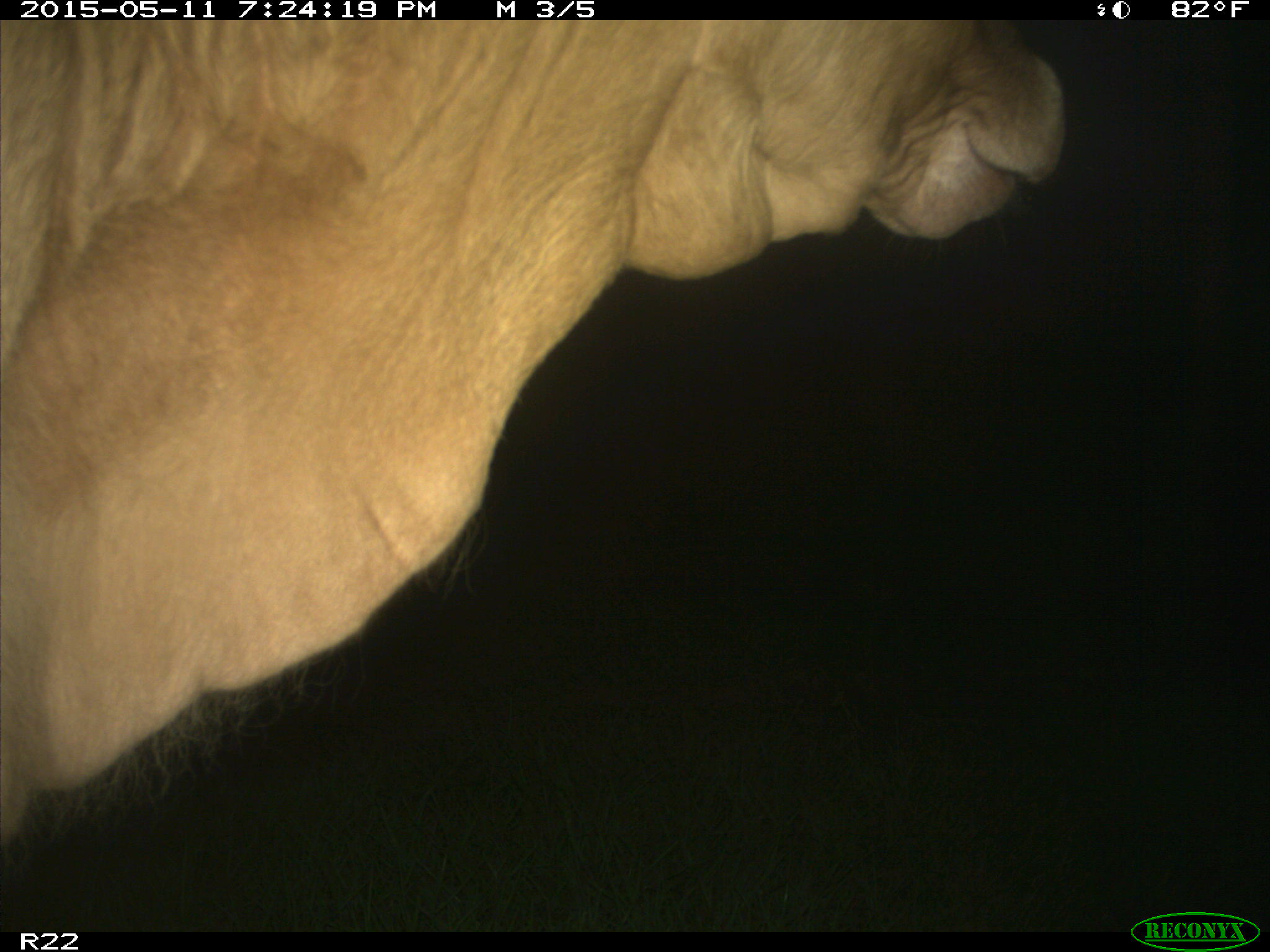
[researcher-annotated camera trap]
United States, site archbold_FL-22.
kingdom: Animalia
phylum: Chordata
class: Mammalia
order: Artiodactyla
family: Bovidae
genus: Bos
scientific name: Bos taurus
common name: domestic cow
Bos taurus (domestic cow).